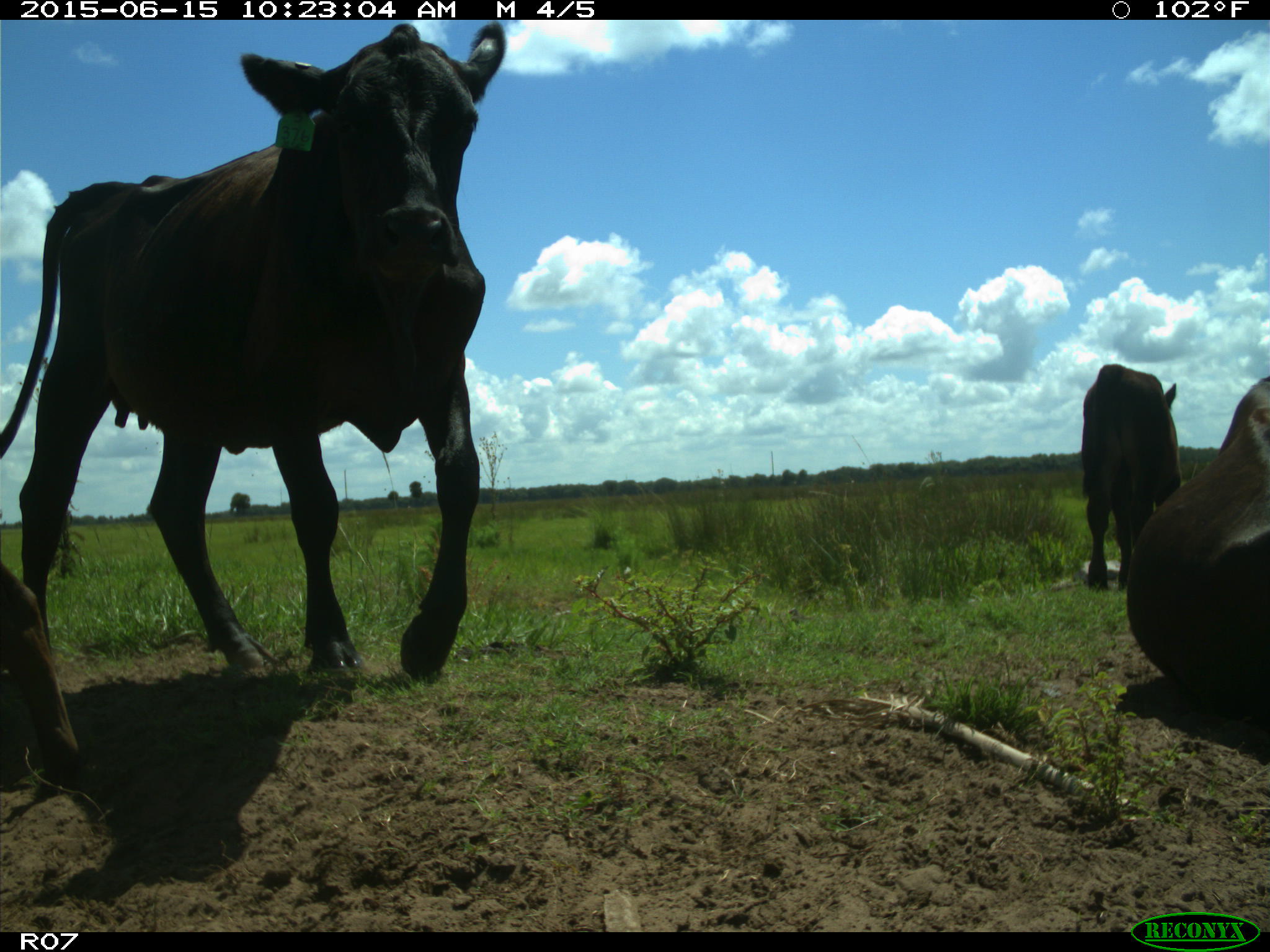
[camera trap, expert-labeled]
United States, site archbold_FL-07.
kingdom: Animalia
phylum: Chordata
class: Mammalia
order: Artiodactyla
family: Bovidae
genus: Bos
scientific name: Bos taurus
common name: domestic cow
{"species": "Bos taurus (domestic cow)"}